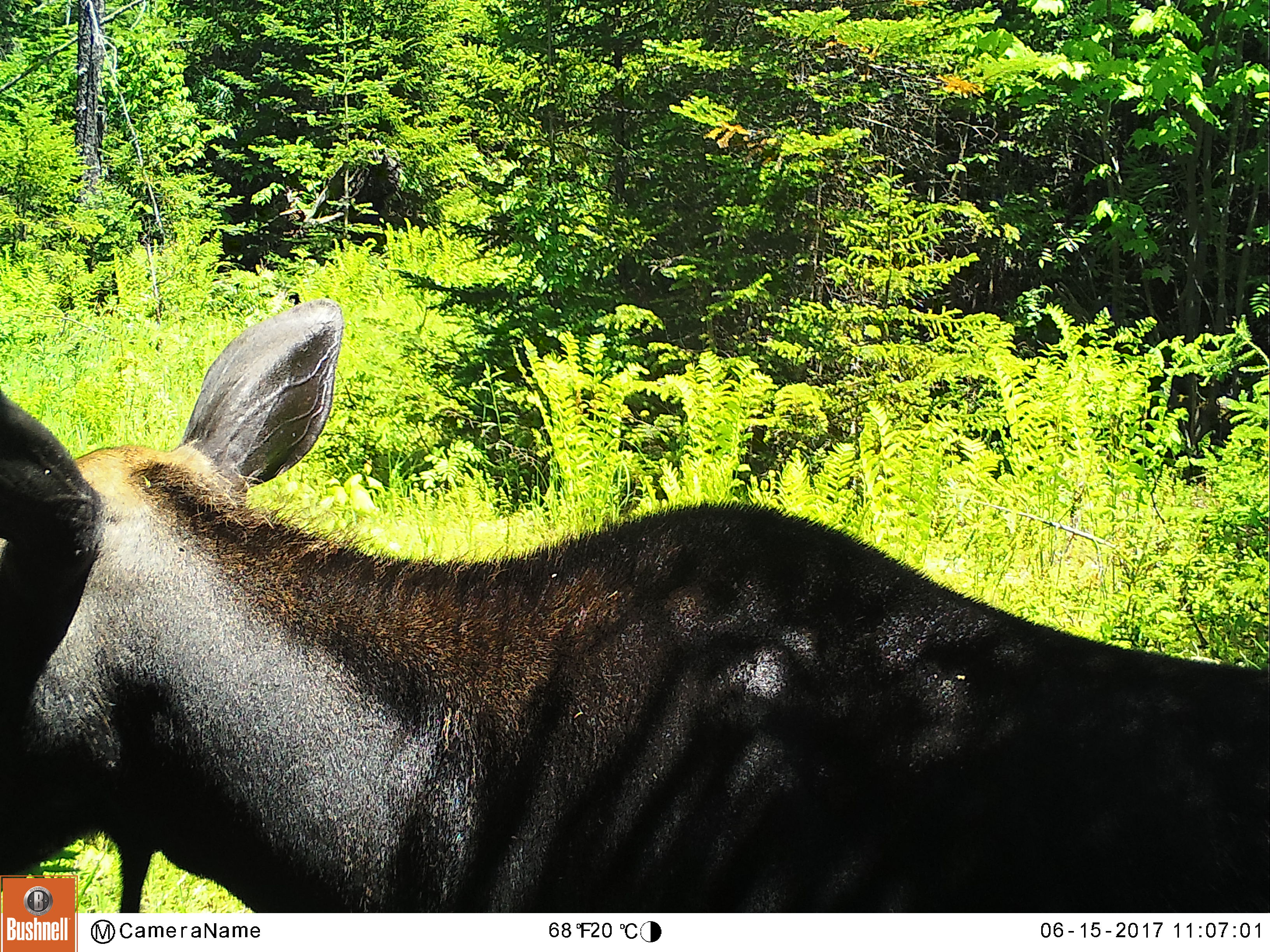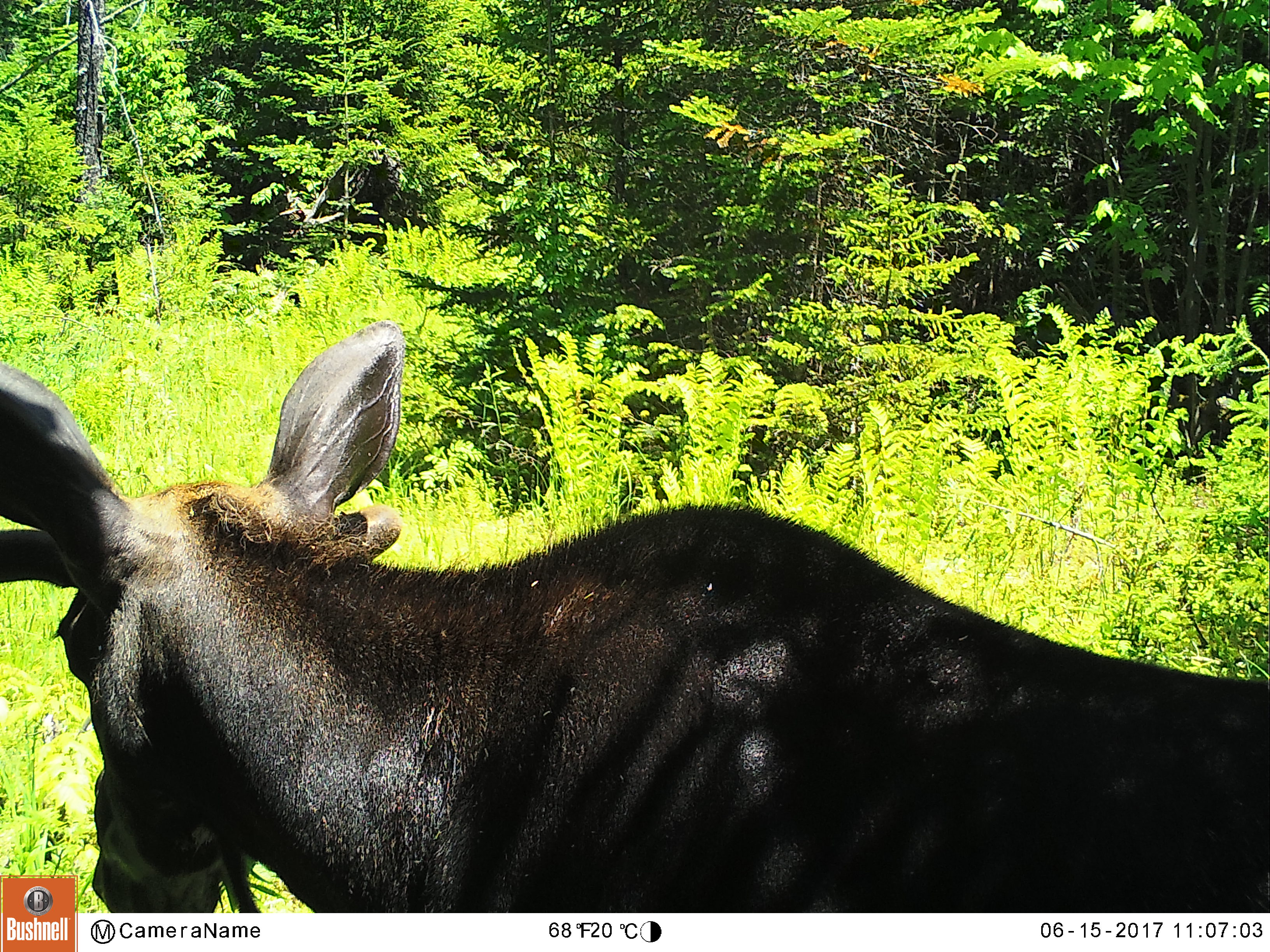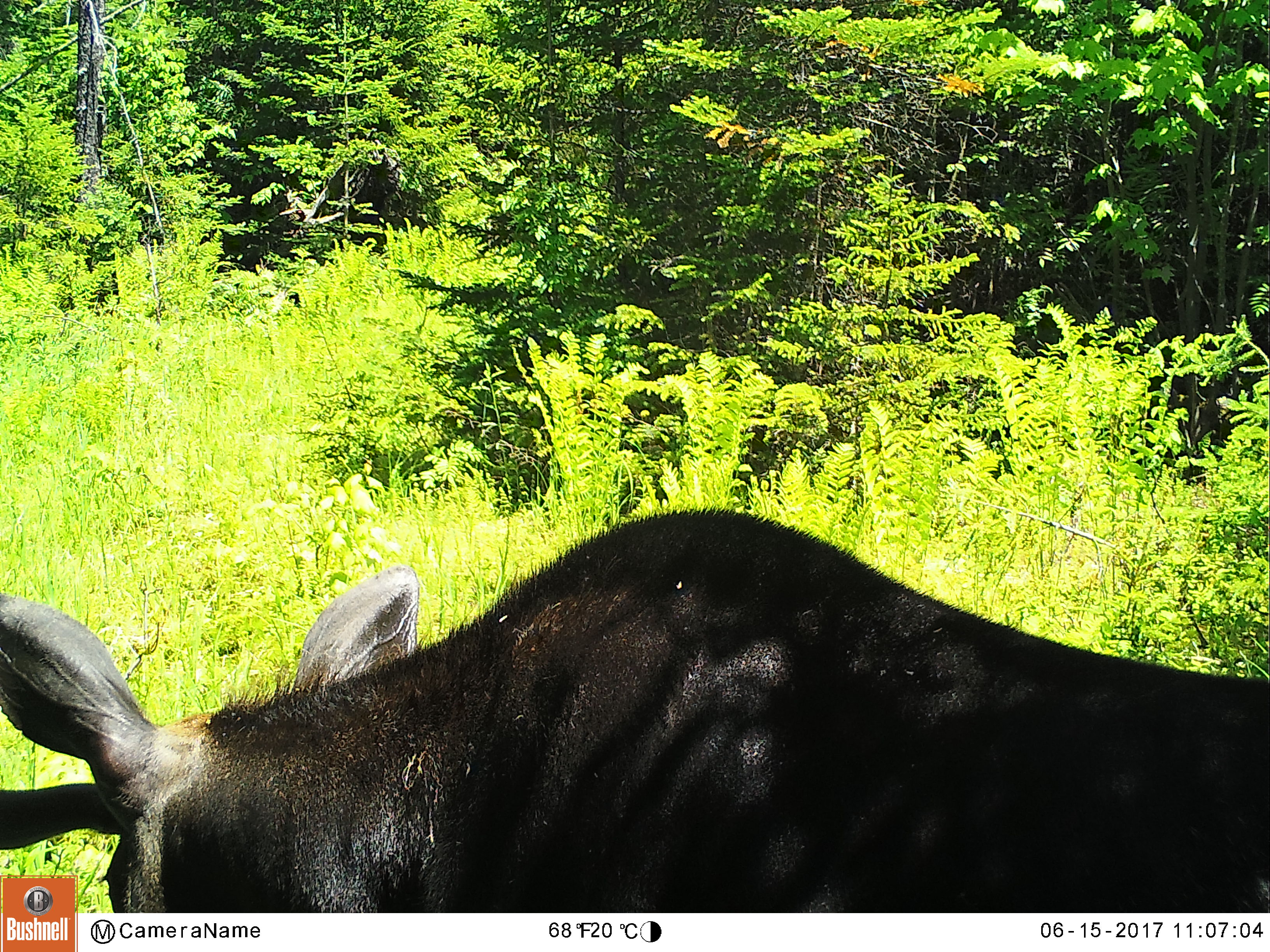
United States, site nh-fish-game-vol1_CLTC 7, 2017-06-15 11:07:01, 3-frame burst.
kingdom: Animalia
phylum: Chordata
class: Mammalia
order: Artiodactyla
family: Cervidae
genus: Alces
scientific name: Alces alces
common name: moose